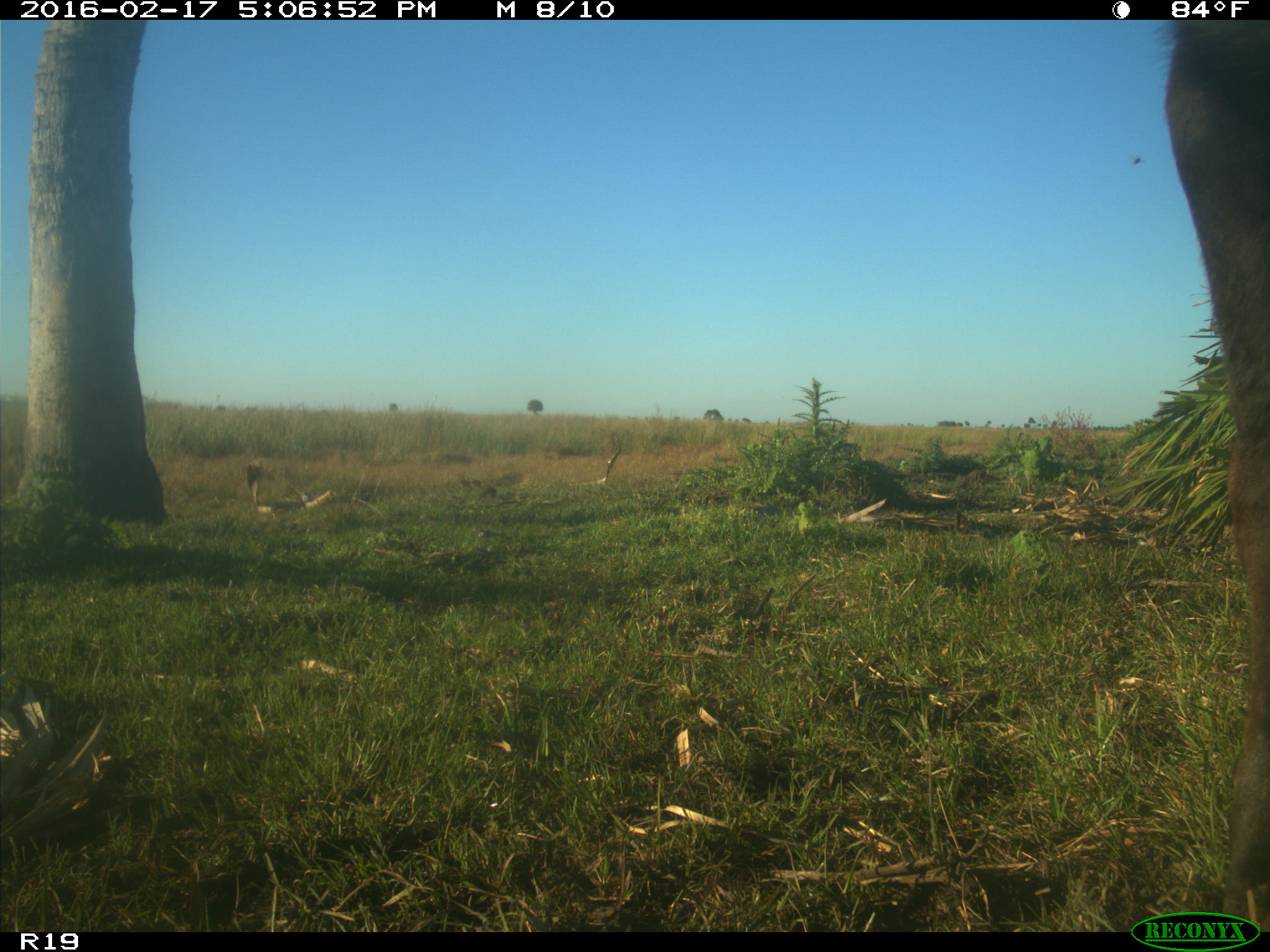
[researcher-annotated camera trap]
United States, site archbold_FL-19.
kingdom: Animalia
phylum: Chordata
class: Mammalia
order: Artiodactyla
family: Bovidae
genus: Bos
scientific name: Bos taurus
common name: domestic cow